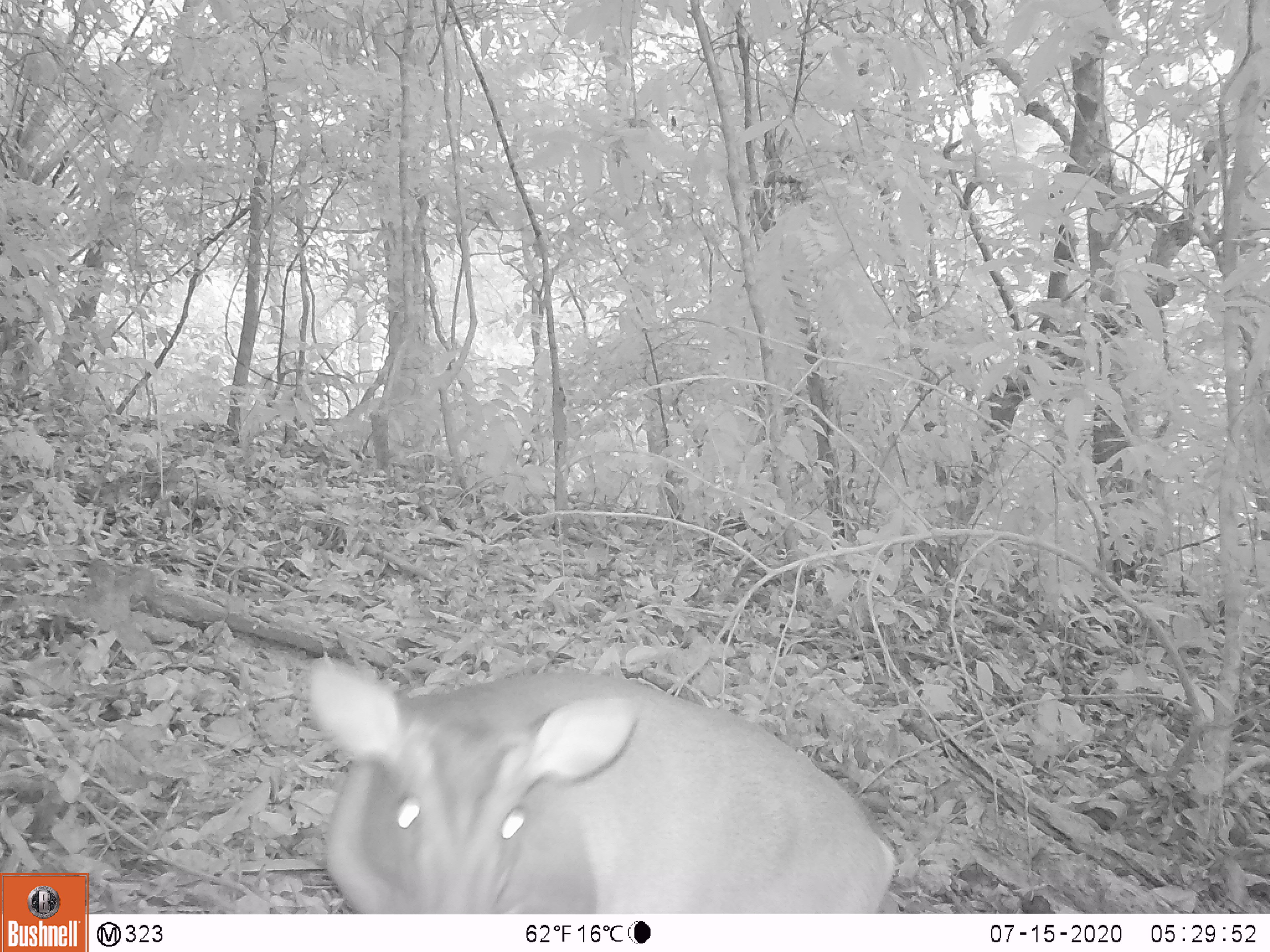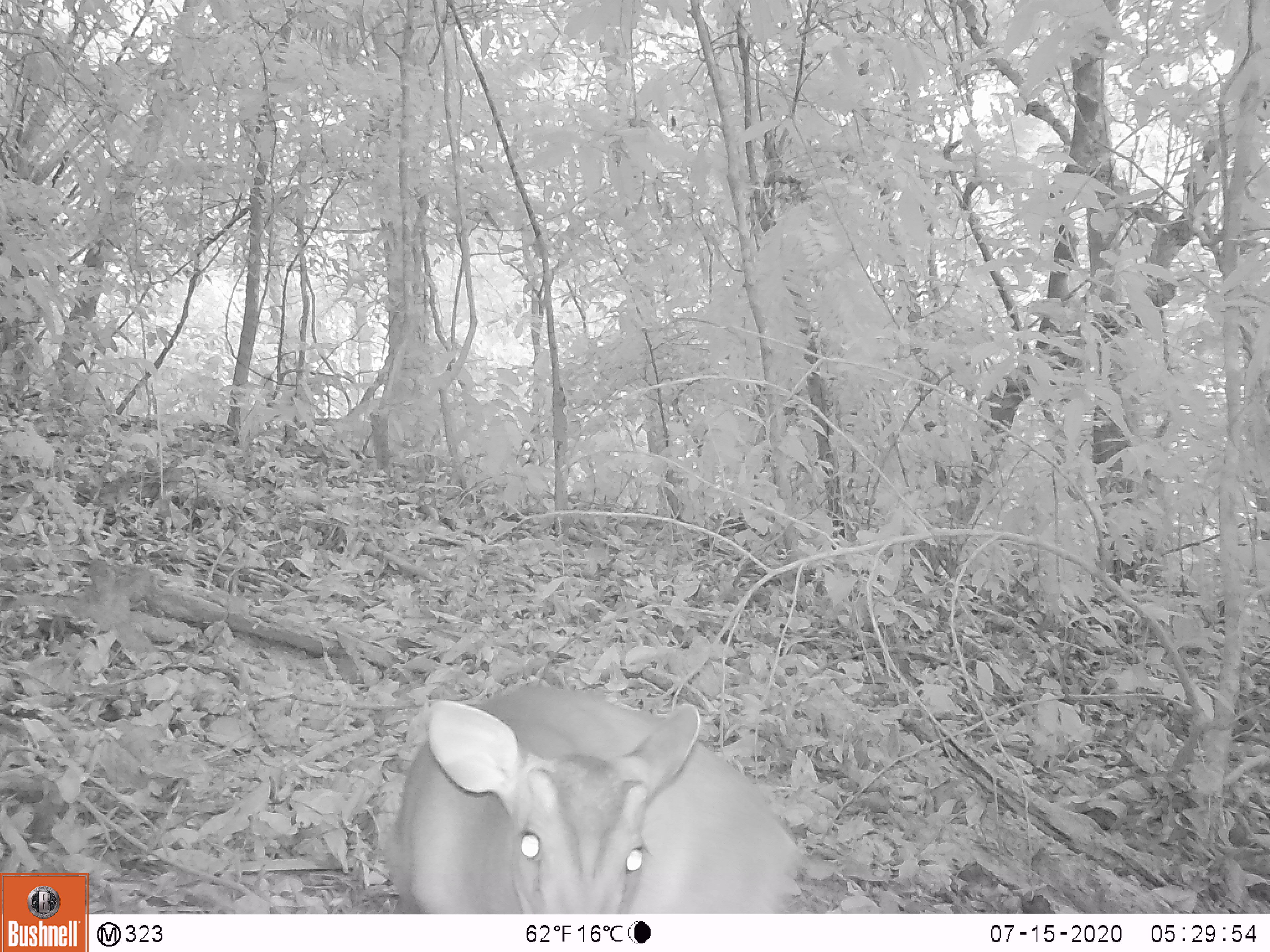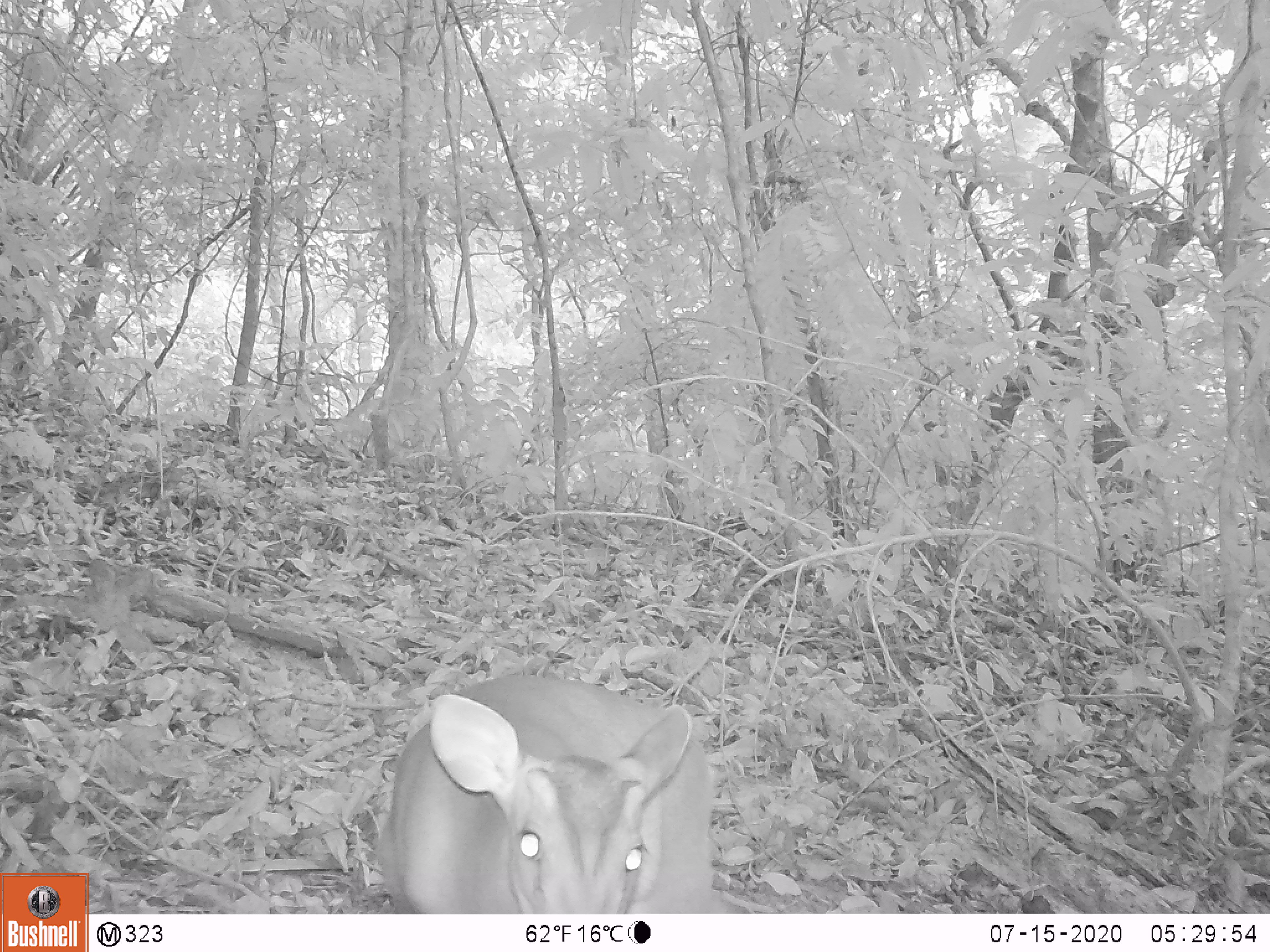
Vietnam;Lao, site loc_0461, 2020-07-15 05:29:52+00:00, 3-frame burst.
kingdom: Animalia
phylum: Chordata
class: Mammalia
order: Artiodactyla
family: Cervidae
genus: Muntiacus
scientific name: Muntiacus vuquangensis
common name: large-antlered muntjac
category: large antlered muntjac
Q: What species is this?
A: Large antlered muntjac (large-antlered muntjac) (Muntiacus vuquangensis).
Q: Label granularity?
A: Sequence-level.